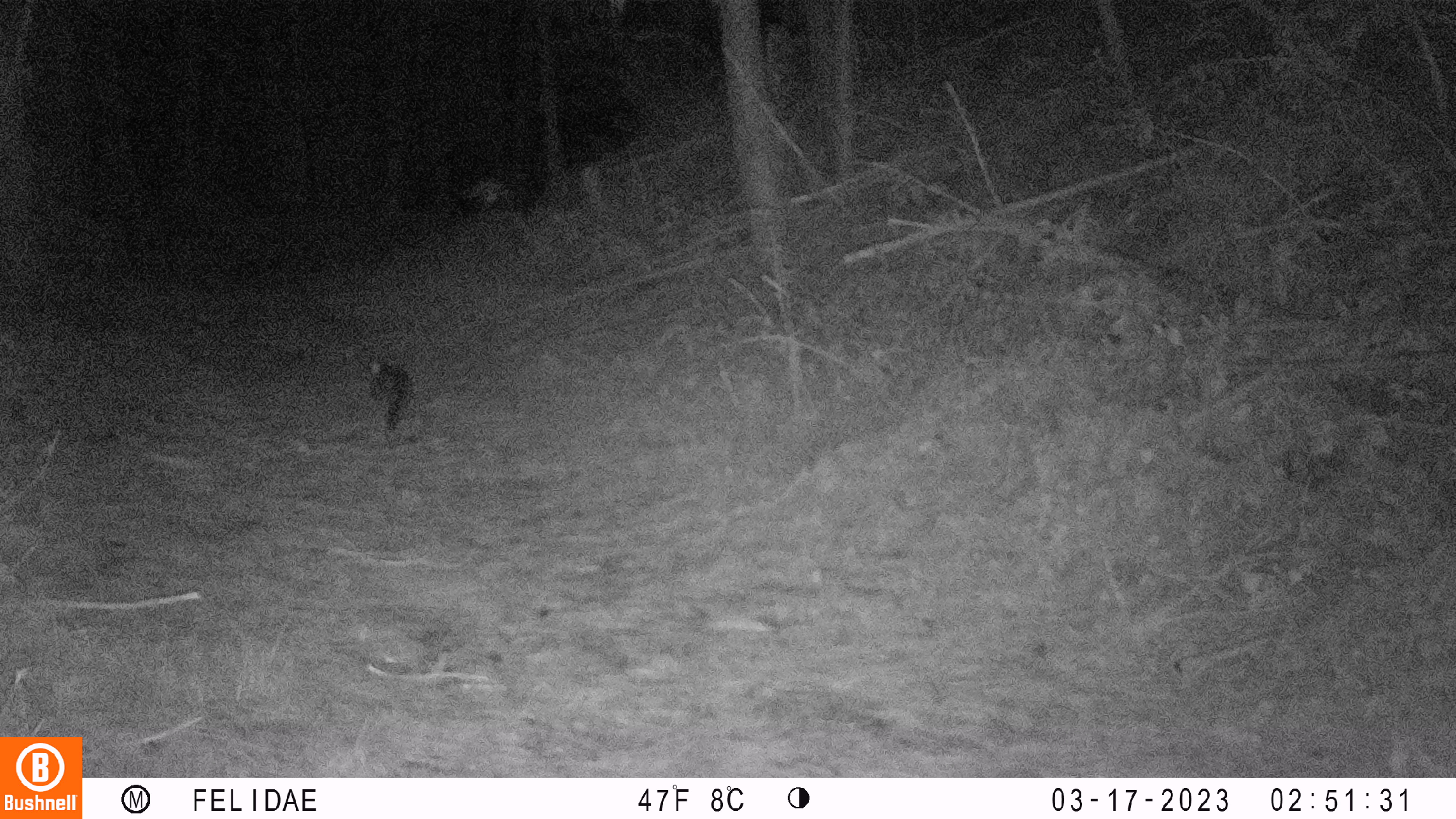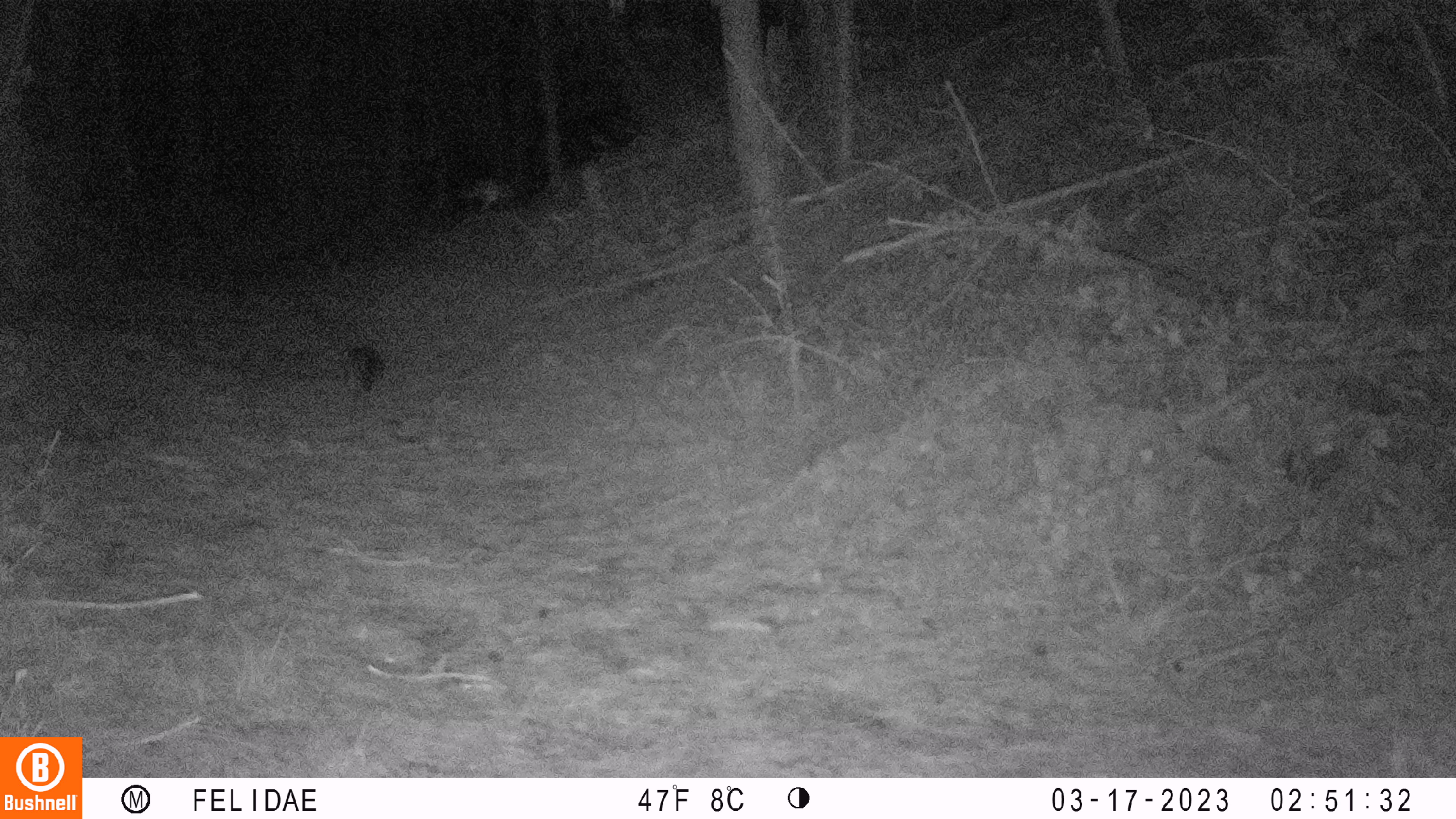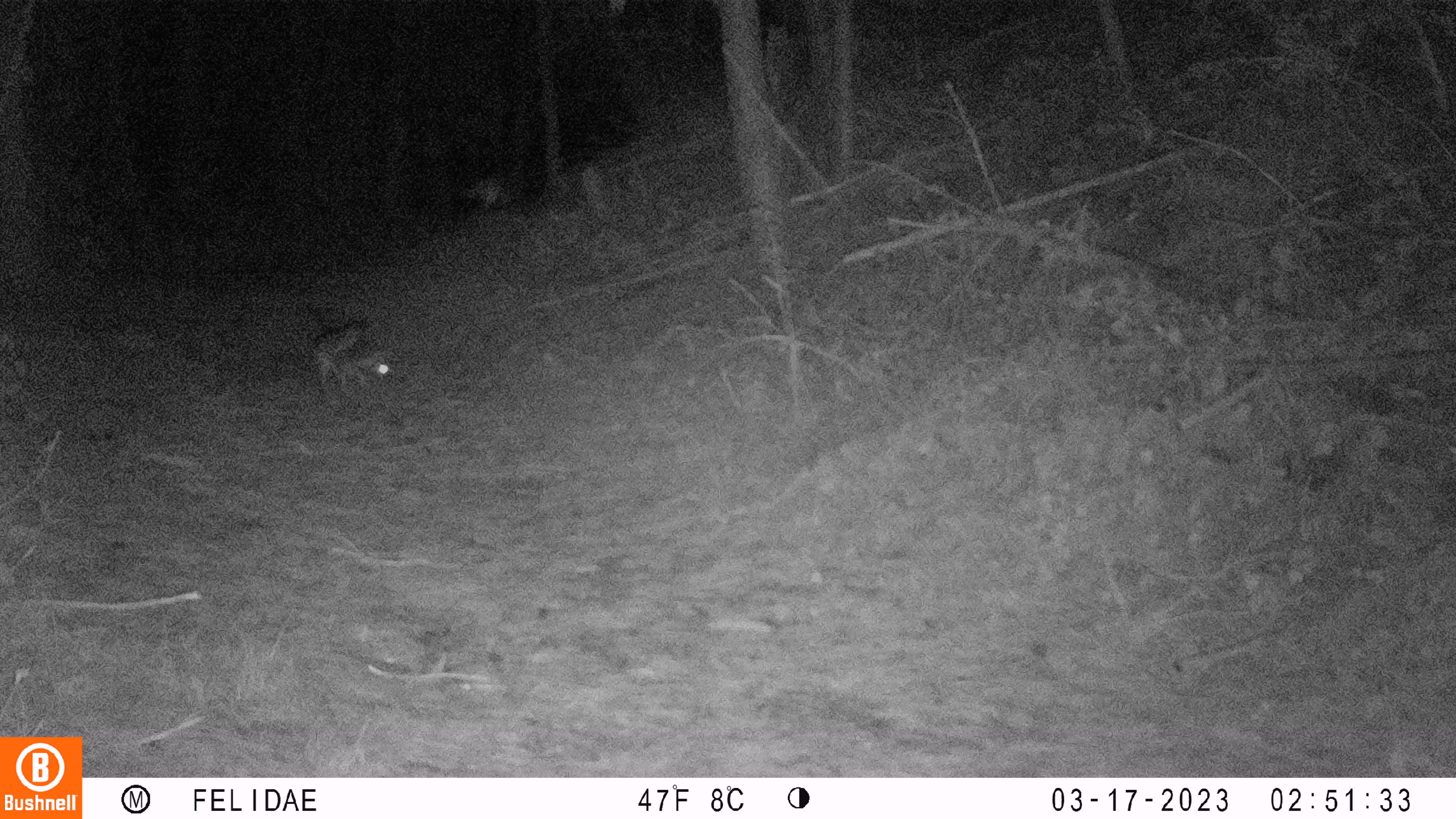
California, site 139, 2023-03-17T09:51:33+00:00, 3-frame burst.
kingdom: Animalia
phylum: Chordata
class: Mammalia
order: Carnivora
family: Canidae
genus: Urocyon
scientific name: Urocyon cinereoargenteus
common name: gray fox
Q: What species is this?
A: Gray fox (Urocyon cinereoargenteus).